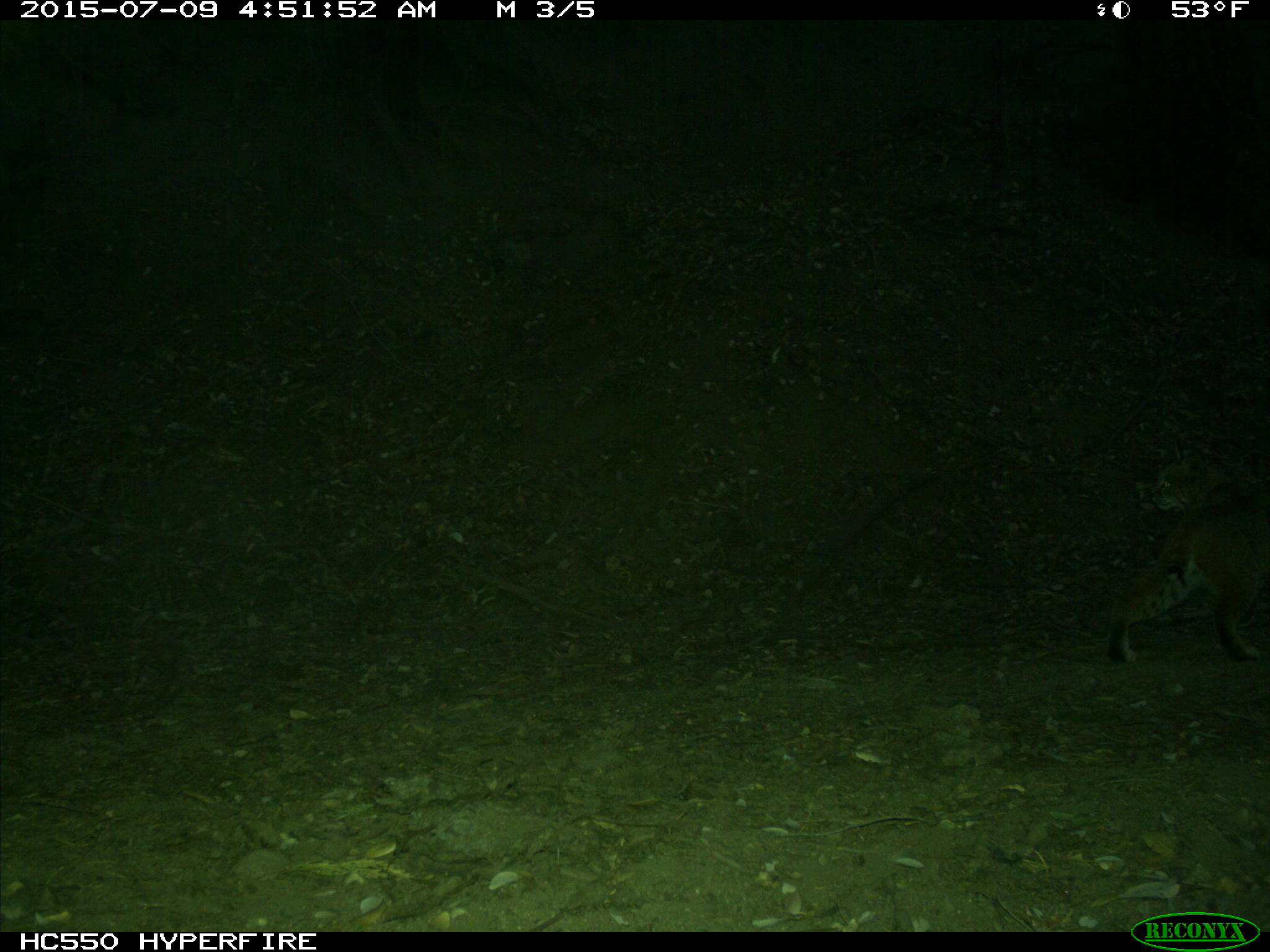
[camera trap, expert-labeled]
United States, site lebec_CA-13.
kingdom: Animalia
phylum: Chordata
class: Mammalia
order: Carnivora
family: Felidae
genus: Lynx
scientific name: Lynx rufus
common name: bobcat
Lynx rufus (bobcat).